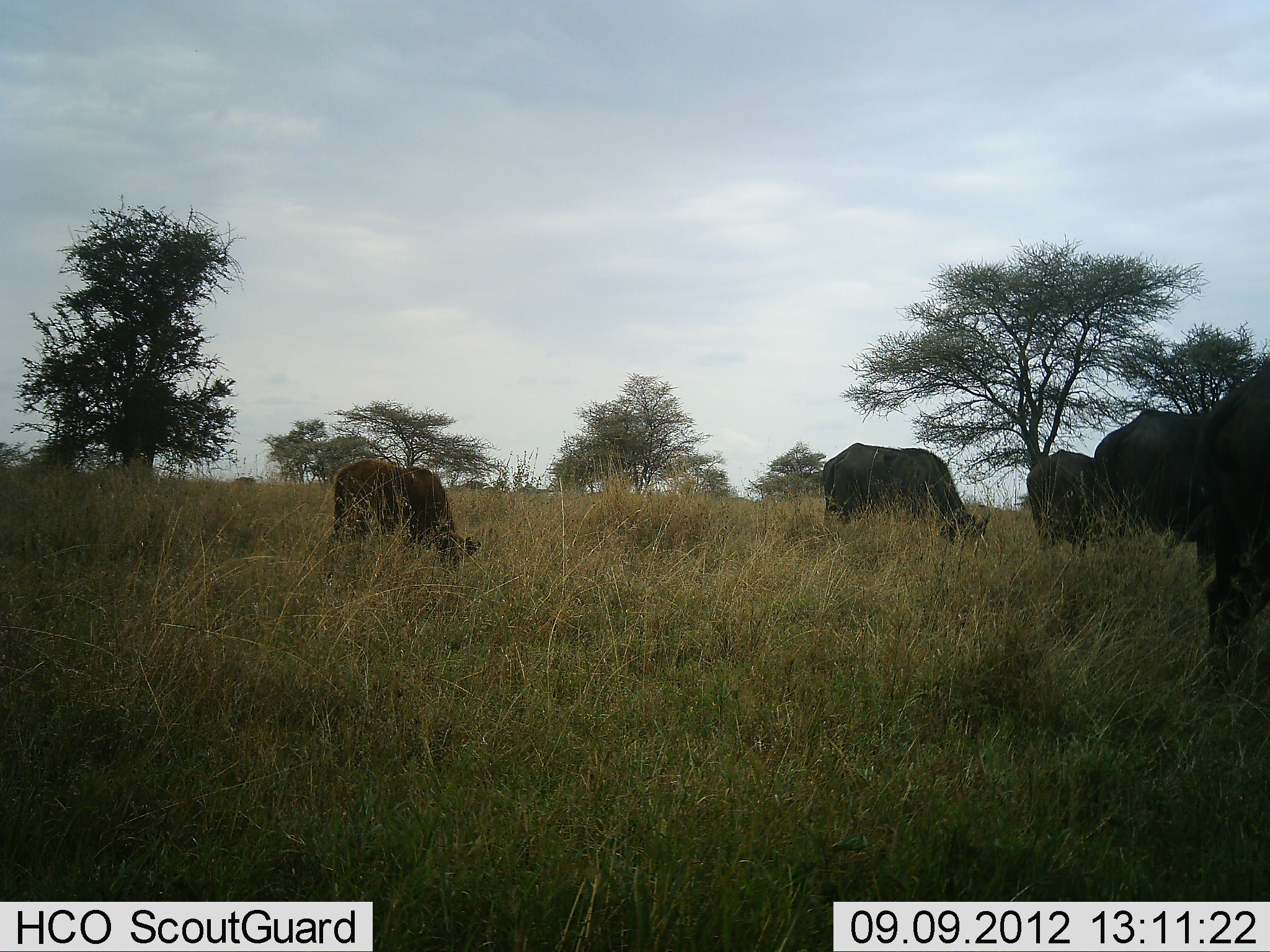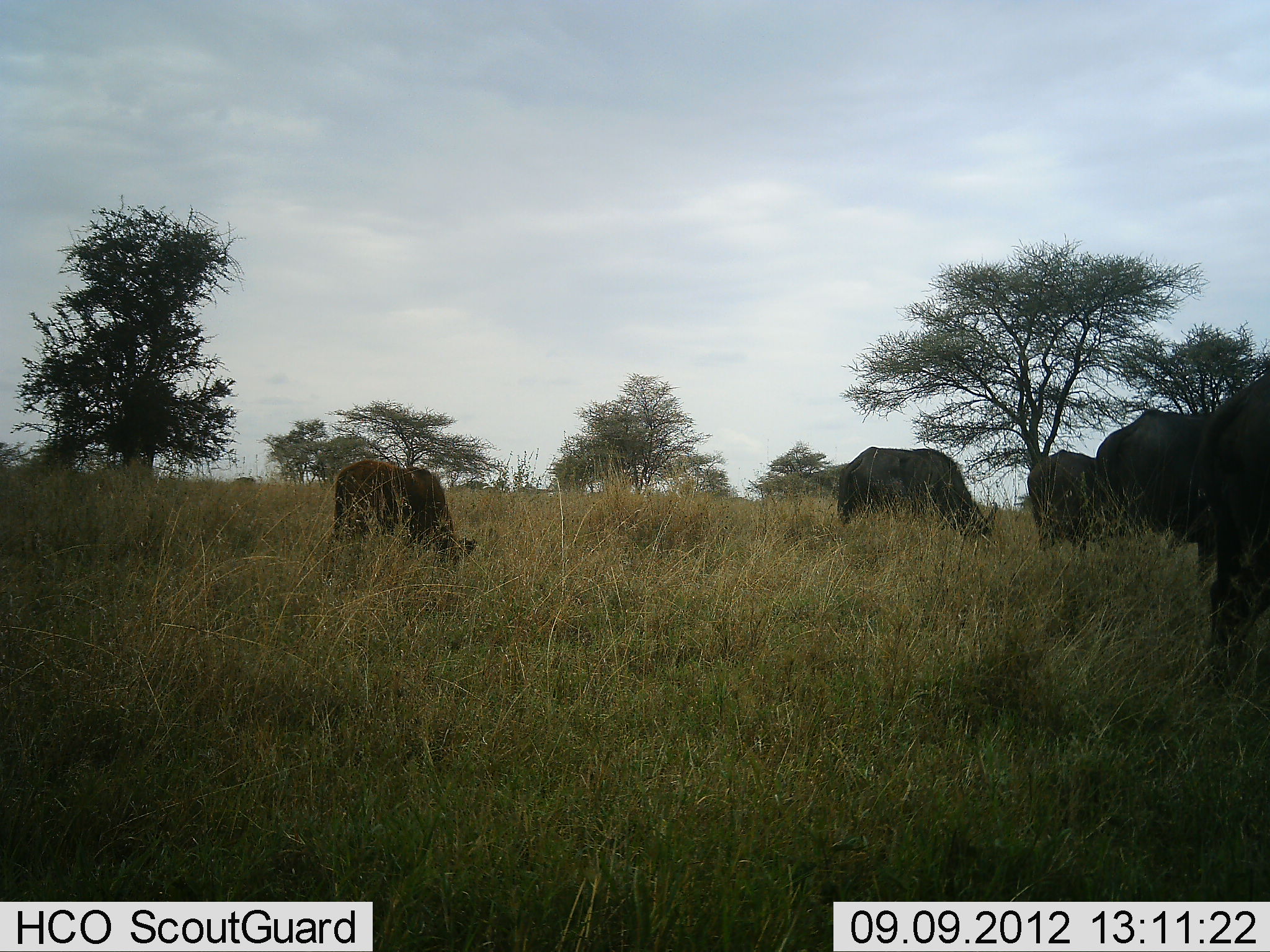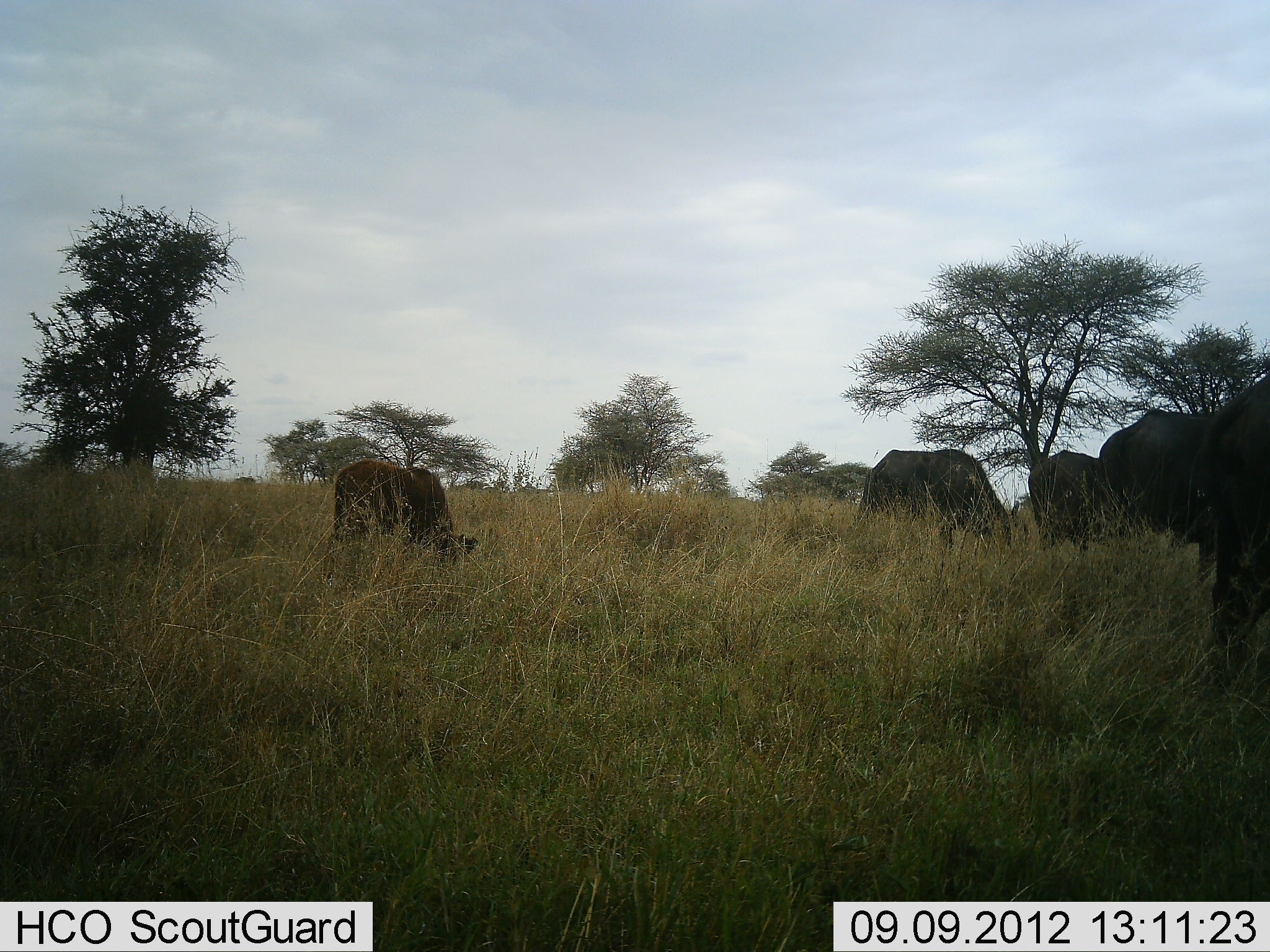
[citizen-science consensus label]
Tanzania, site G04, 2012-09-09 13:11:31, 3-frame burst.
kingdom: Animalia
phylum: Chordata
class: Mammalia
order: Artiodactyla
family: Bovidae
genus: Syncerus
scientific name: Syncerus caffer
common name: cape buffalo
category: buffalo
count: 5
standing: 40%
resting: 0%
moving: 0%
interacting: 0%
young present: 30%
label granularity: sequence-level